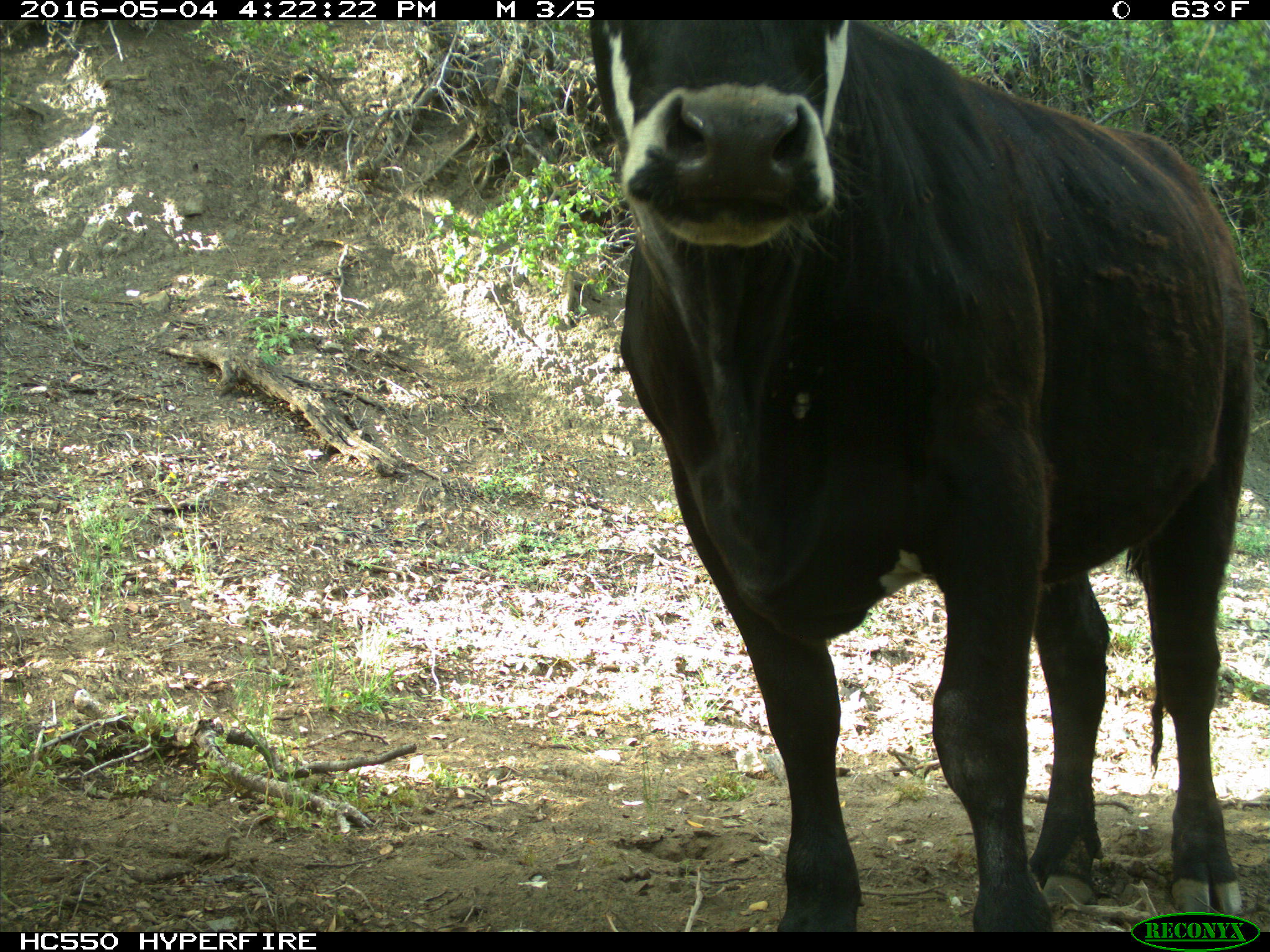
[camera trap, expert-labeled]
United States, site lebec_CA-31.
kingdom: Animalia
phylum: Chordata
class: Mammalia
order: Artiodactyla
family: Bovidae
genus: Bos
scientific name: Bos taurus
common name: domestic cow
Bos taurus (domestic cow).